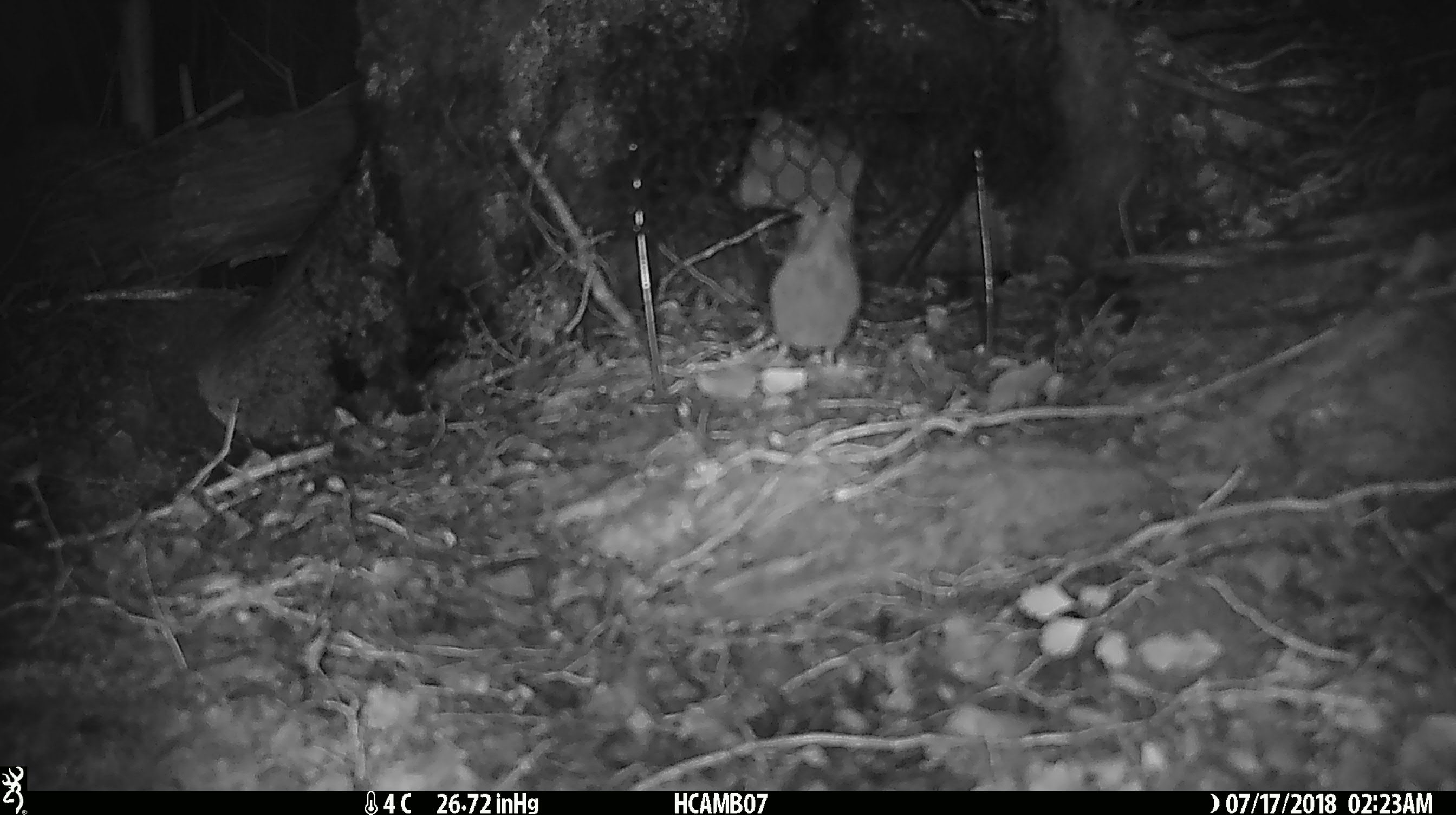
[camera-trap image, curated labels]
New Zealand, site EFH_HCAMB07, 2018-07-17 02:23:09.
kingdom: Animalia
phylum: Chordata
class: Mammalia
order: Rodentia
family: Muridae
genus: Mus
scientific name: Mus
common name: mouse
Mouse (Mus).